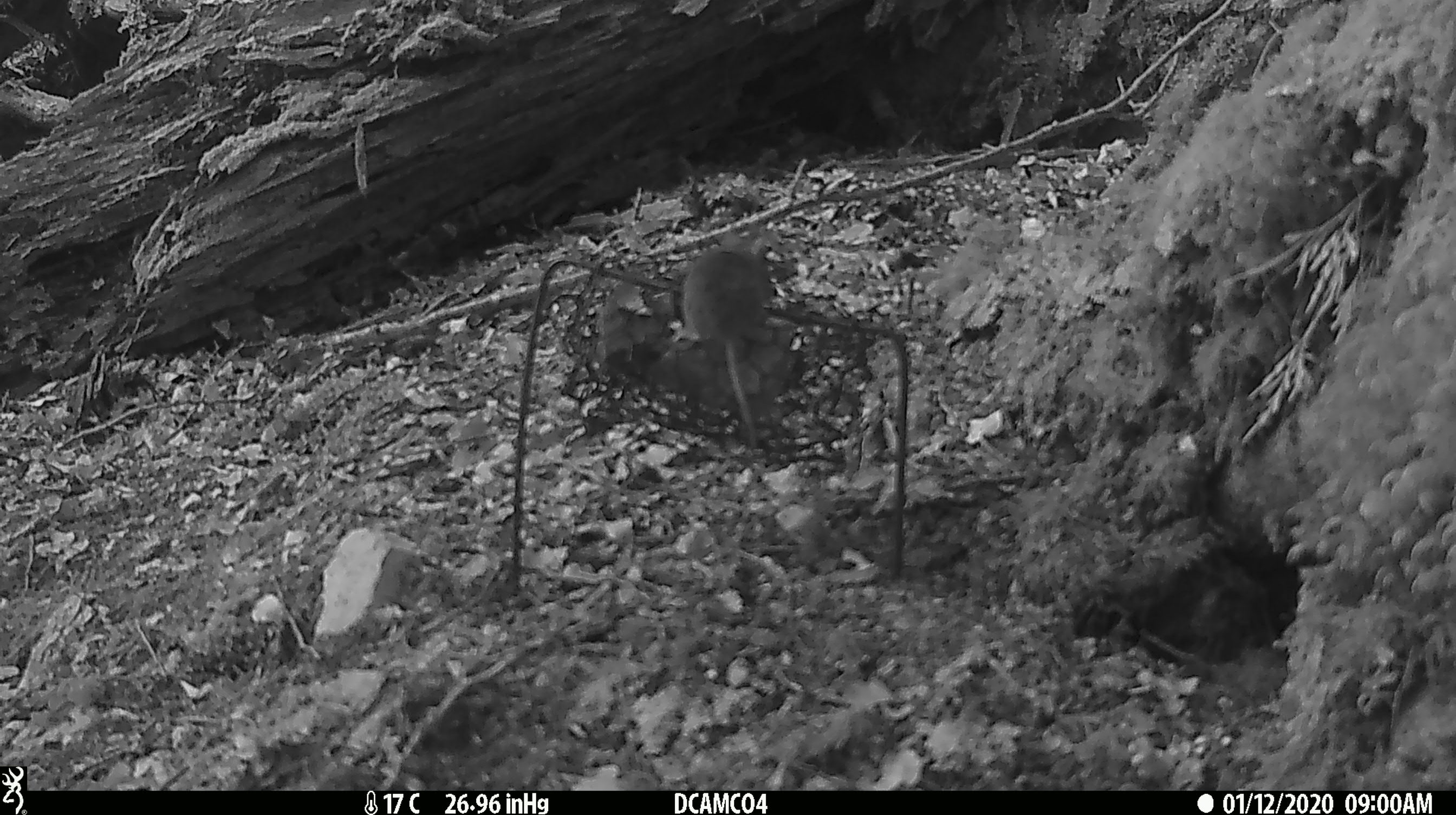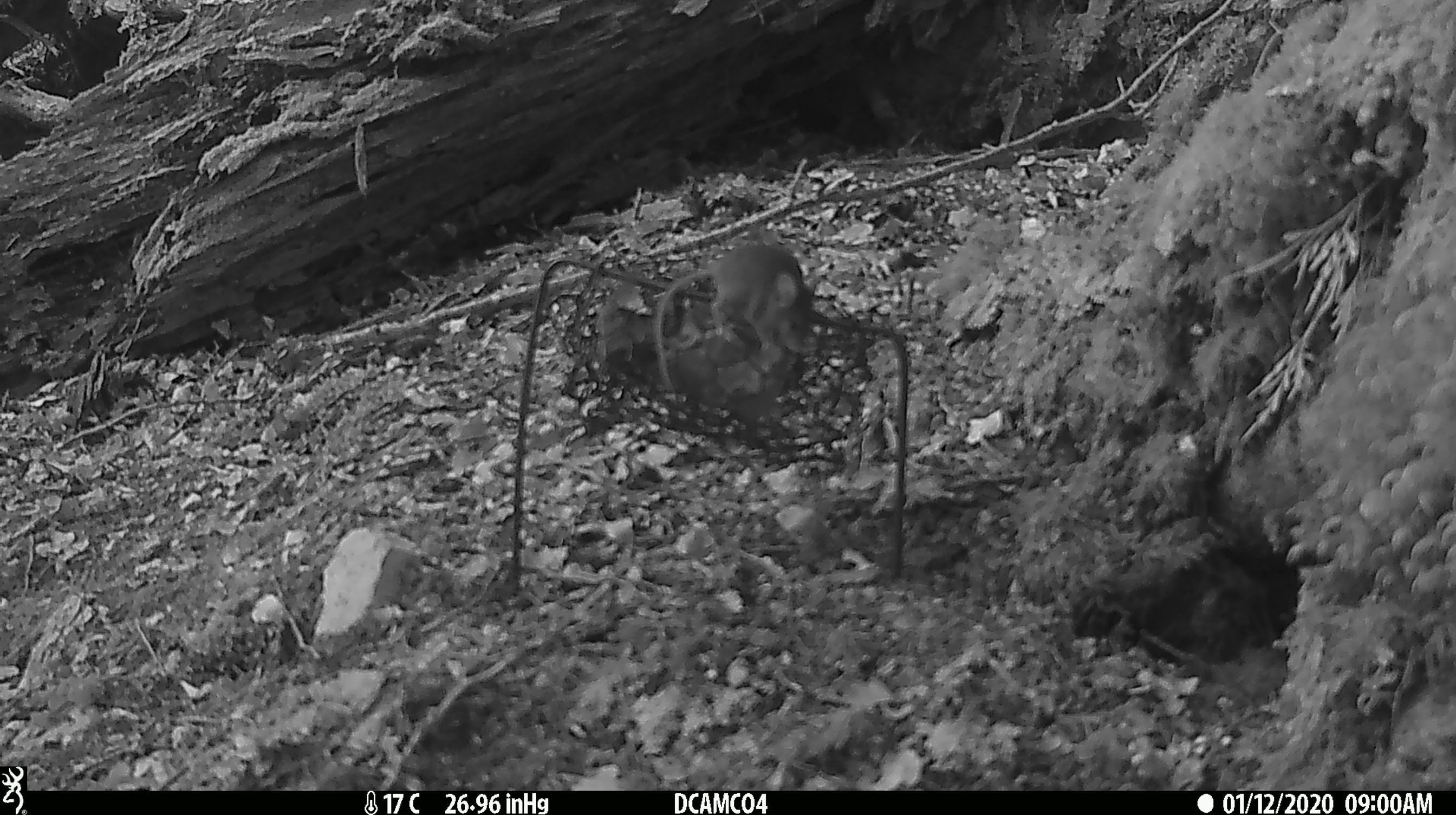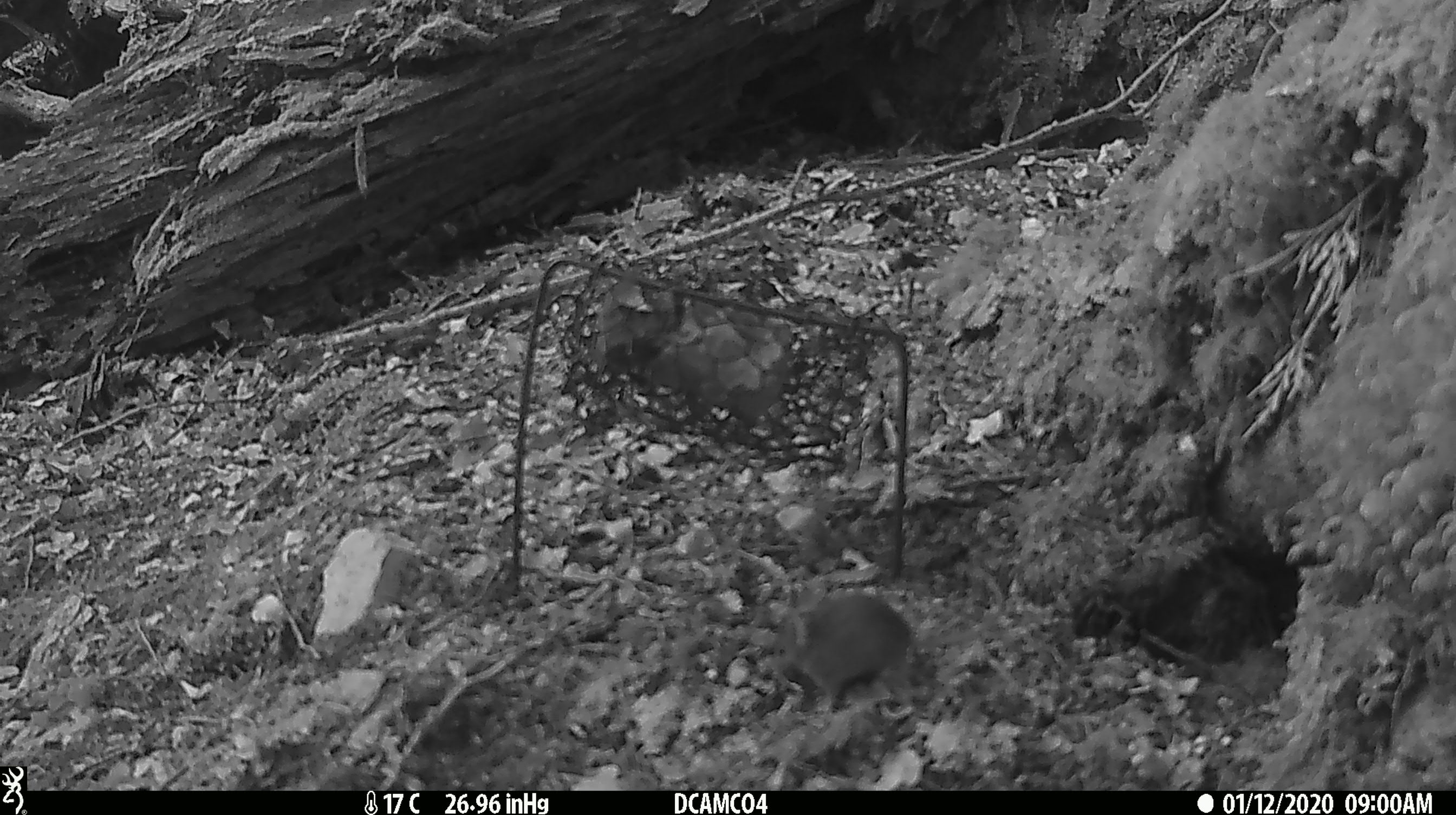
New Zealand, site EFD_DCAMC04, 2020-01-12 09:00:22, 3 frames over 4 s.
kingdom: Animalia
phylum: Chordata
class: Mammalia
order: Rodentia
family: Muridae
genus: Mus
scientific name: Mus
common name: mouse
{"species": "mouse (Mus)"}